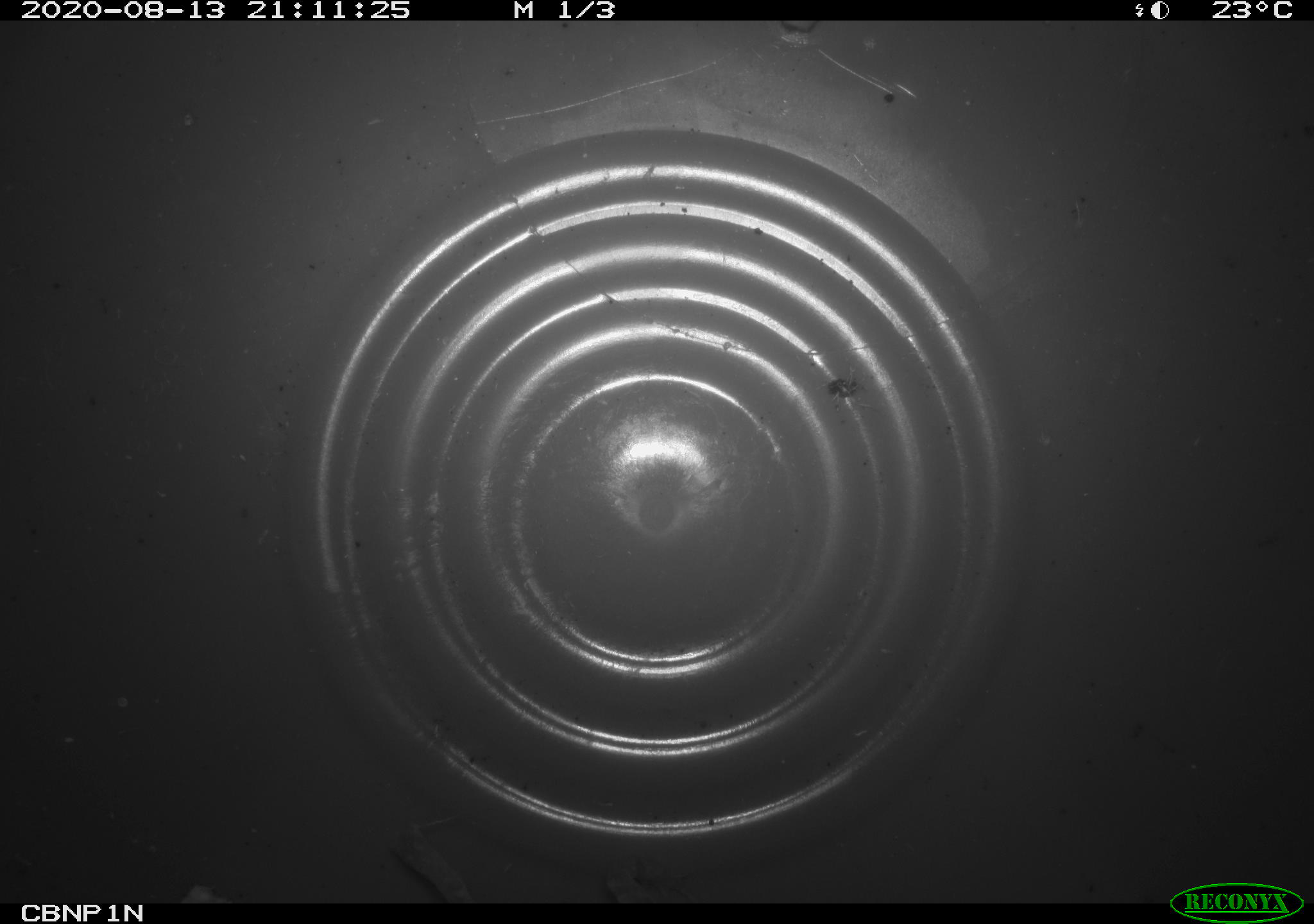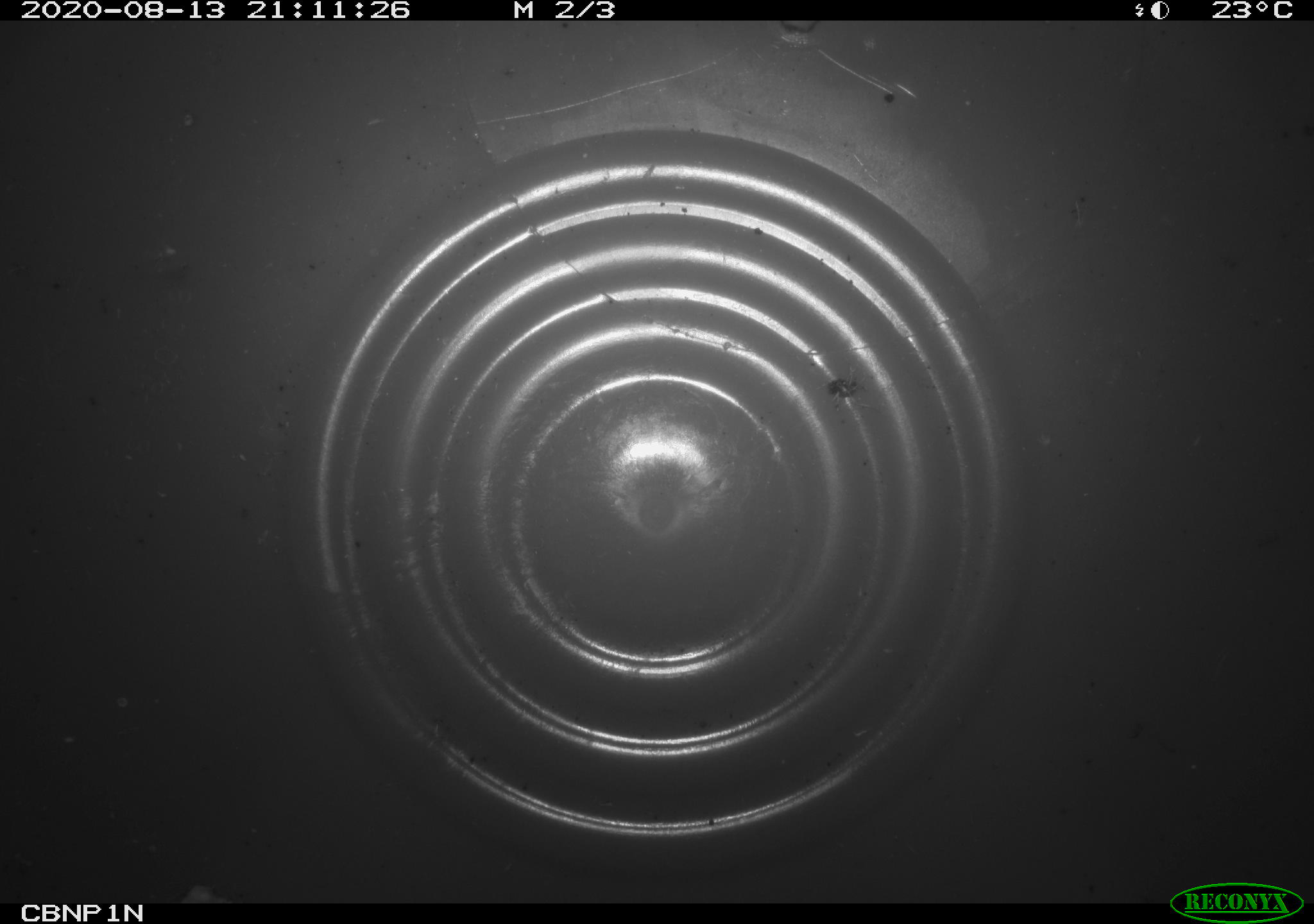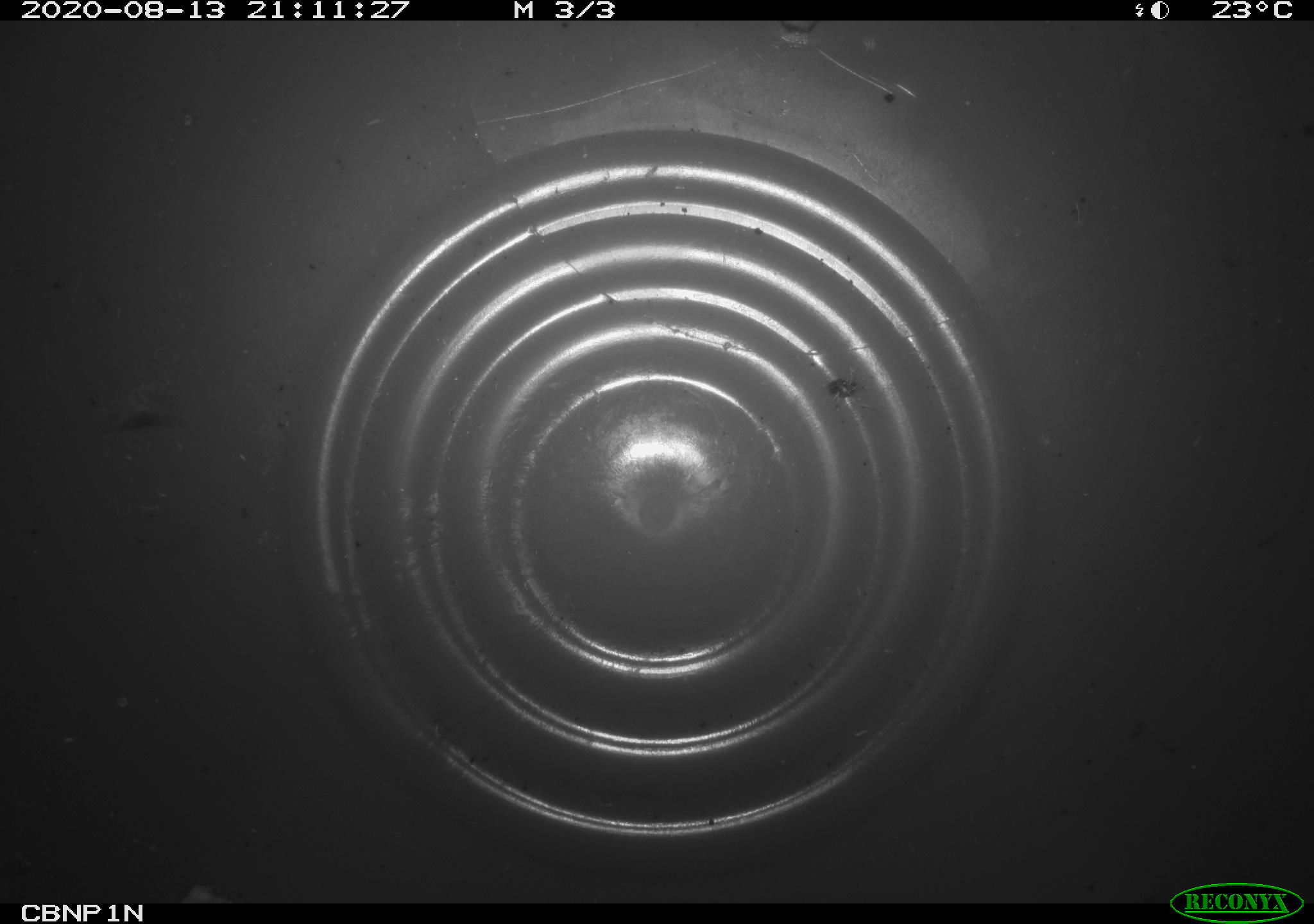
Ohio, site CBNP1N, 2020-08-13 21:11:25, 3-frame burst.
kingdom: Animalia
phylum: Chordata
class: Amphibia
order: Anura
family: Bufonidae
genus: Anaxyrus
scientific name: Anaxyrus americanus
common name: american toad